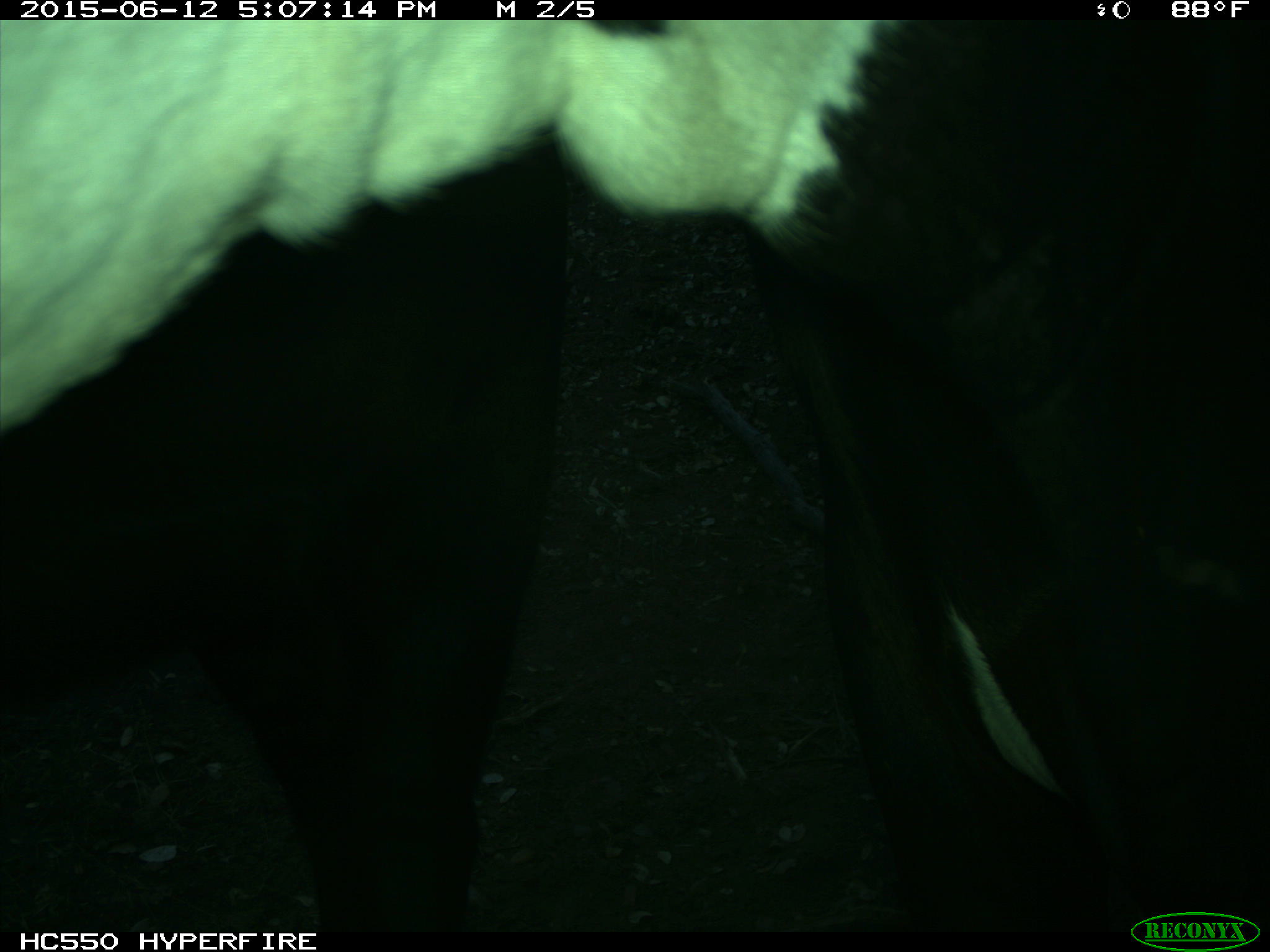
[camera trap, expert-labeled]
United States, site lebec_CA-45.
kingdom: Animalia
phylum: Chordata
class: Mammalia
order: Artiodactyla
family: Bovidae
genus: Bos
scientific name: Bos taurus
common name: domestic cow